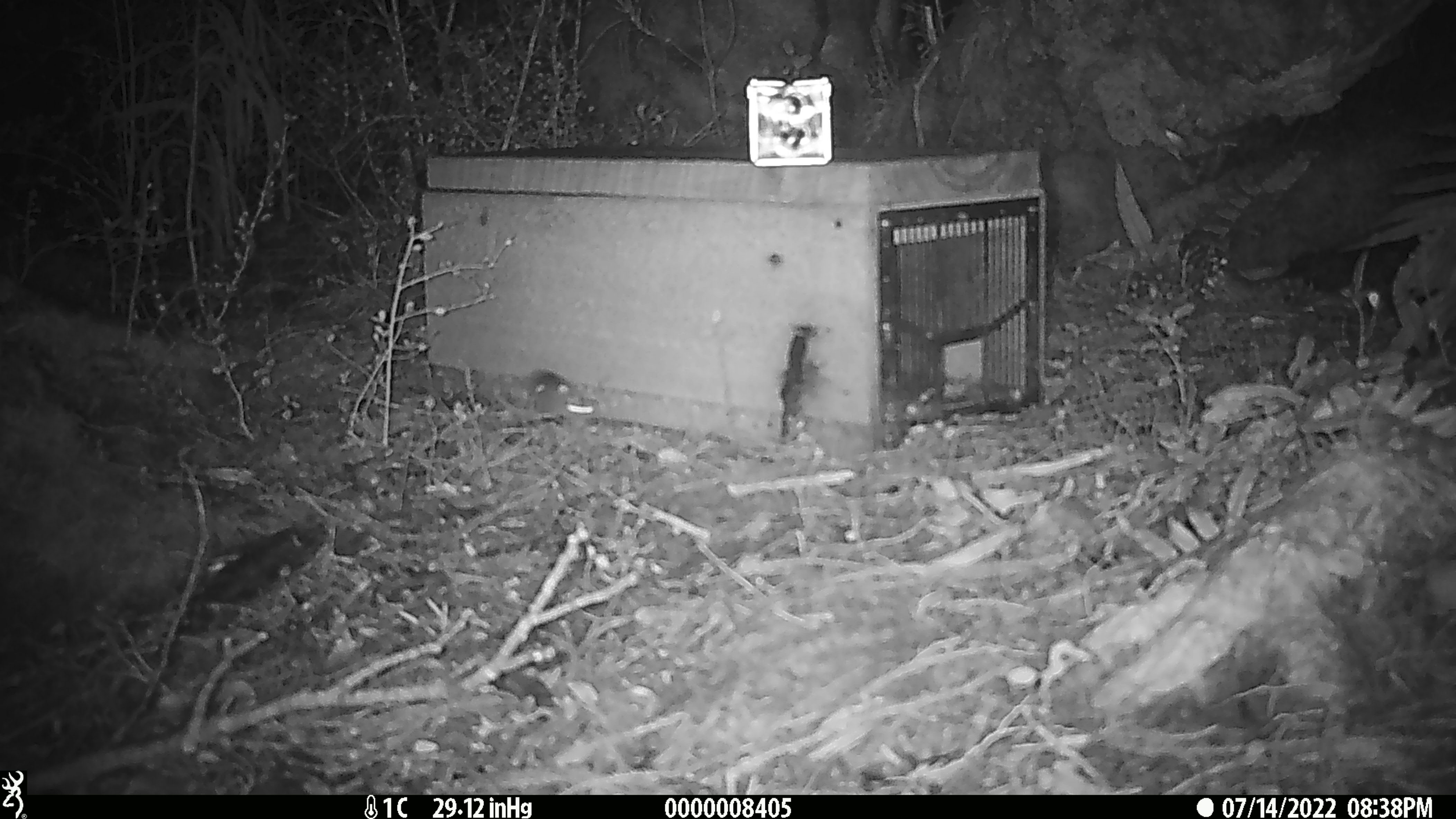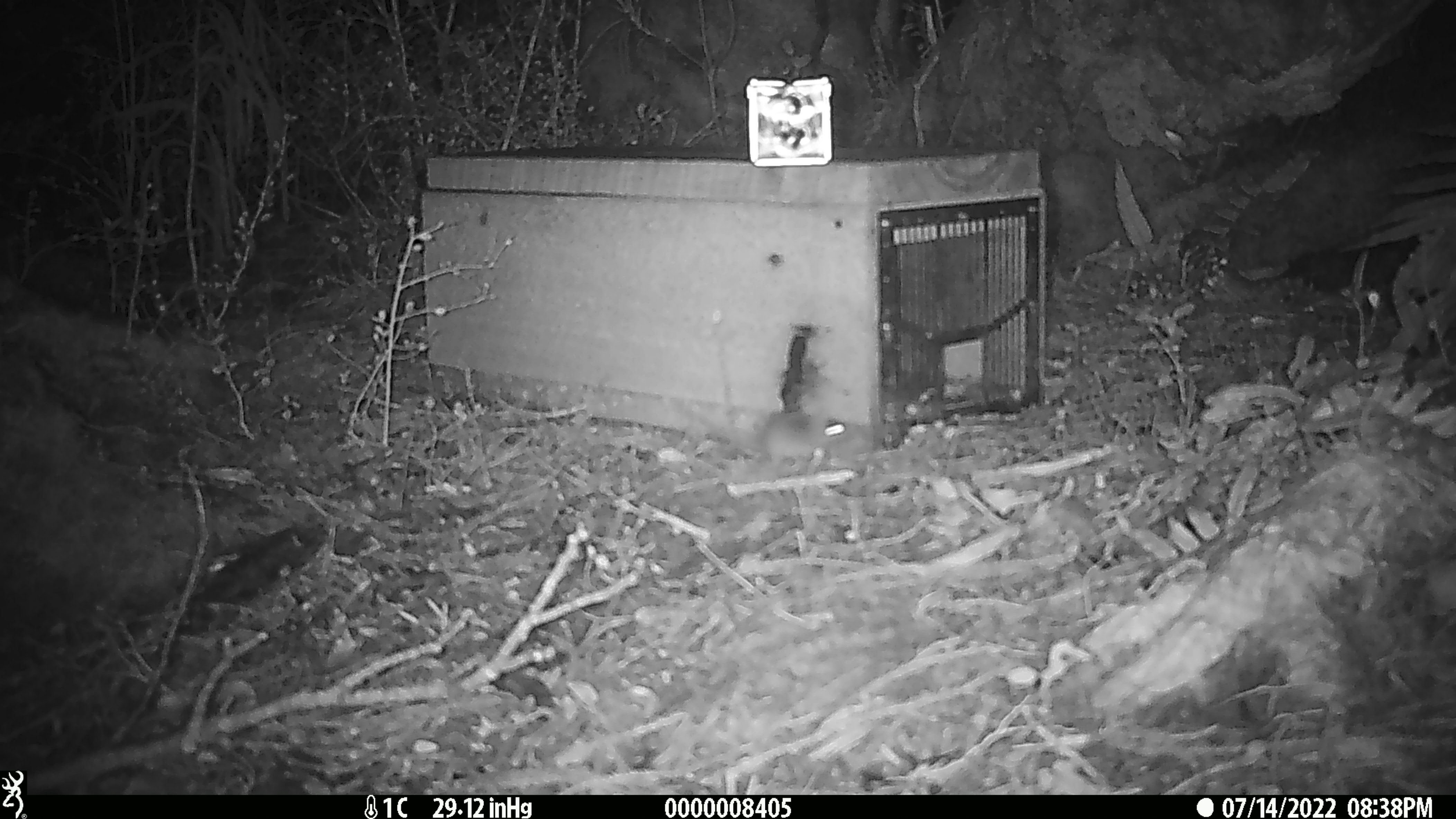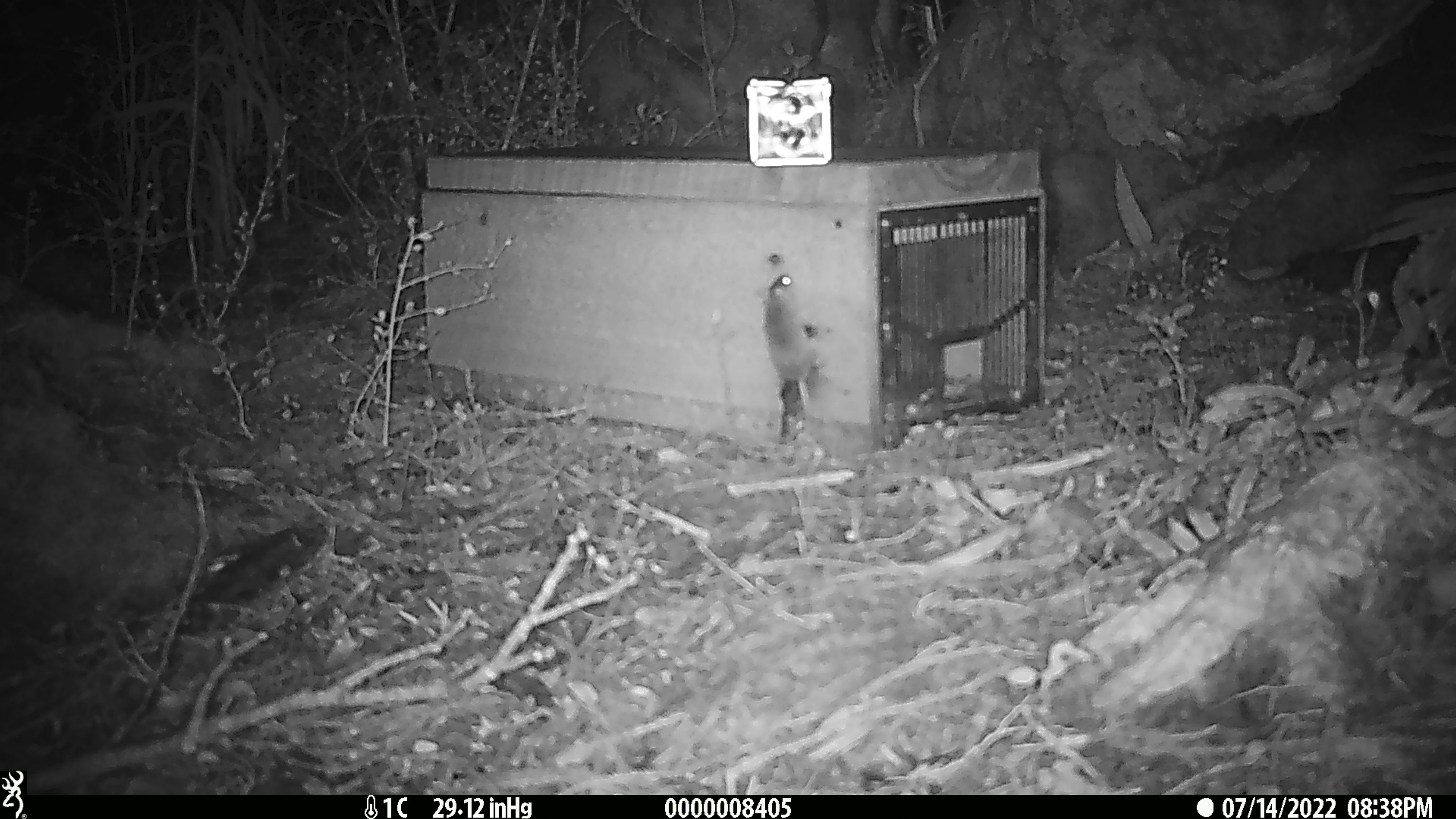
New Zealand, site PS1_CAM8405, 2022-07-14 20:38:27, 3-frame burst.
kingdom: Animalia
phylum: Chordata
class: Mammalia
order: Rodentia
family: Muridae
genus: Mus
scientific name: Mus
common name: mouse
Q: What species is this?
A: Mouse (Mus).